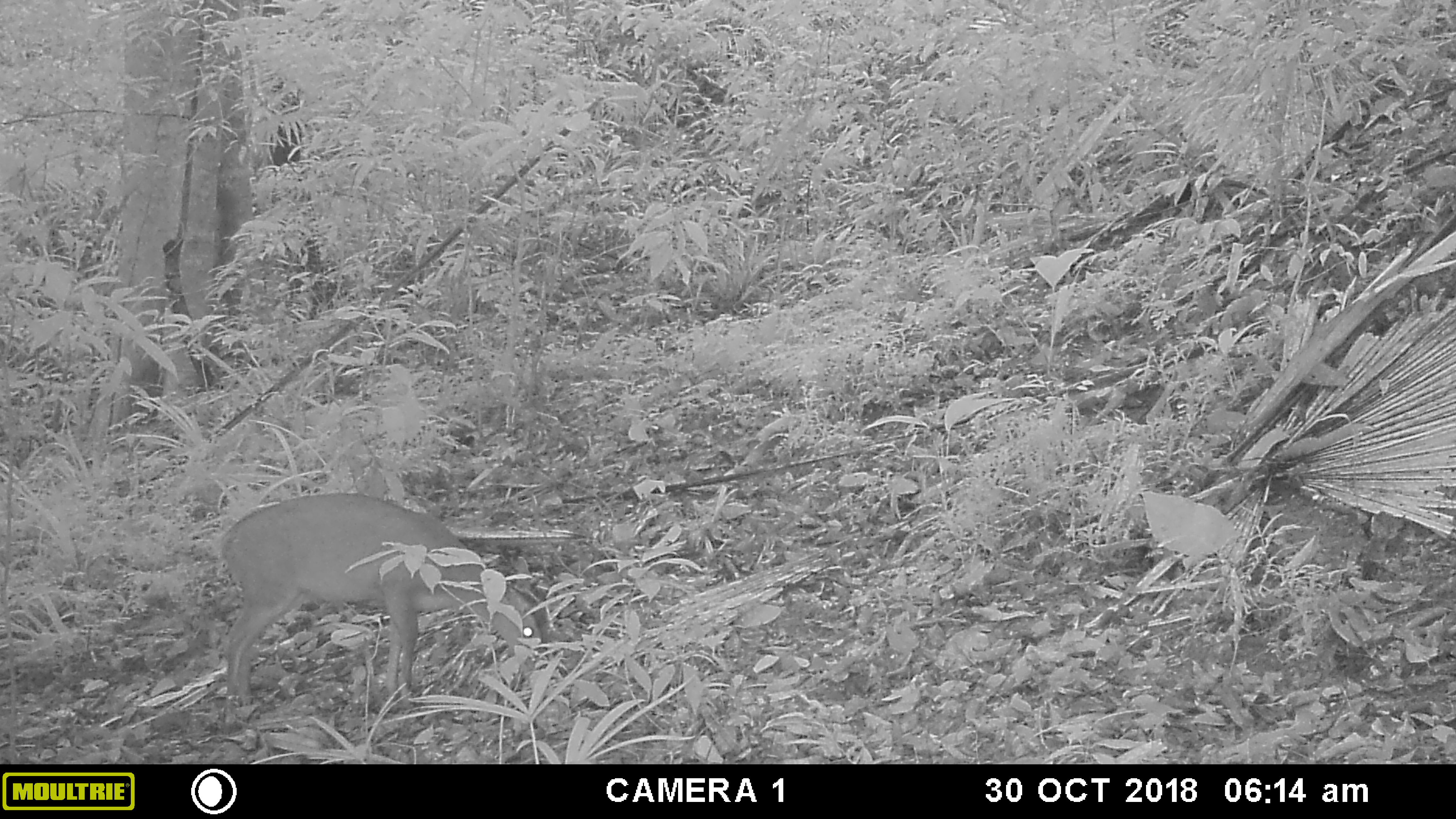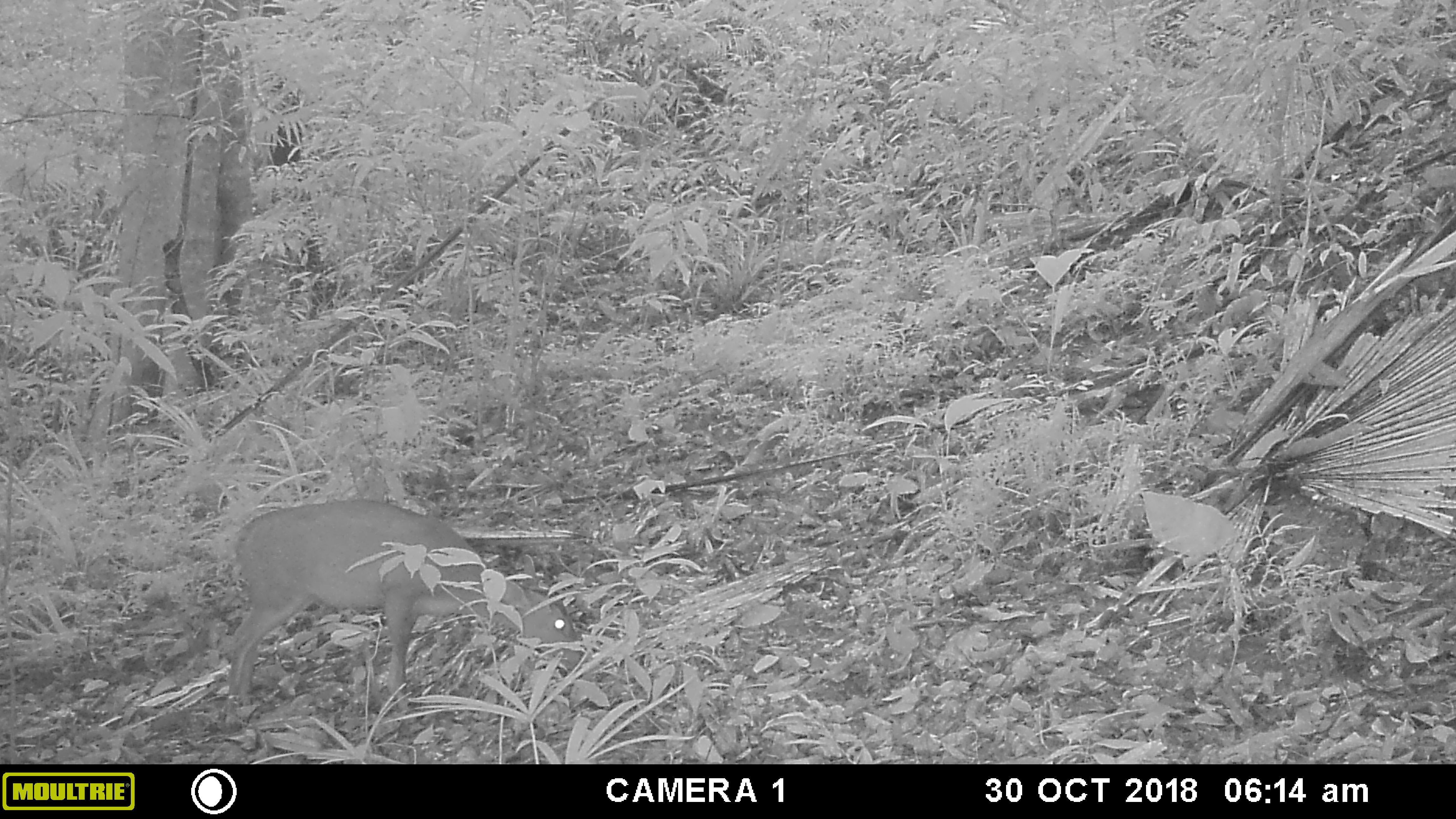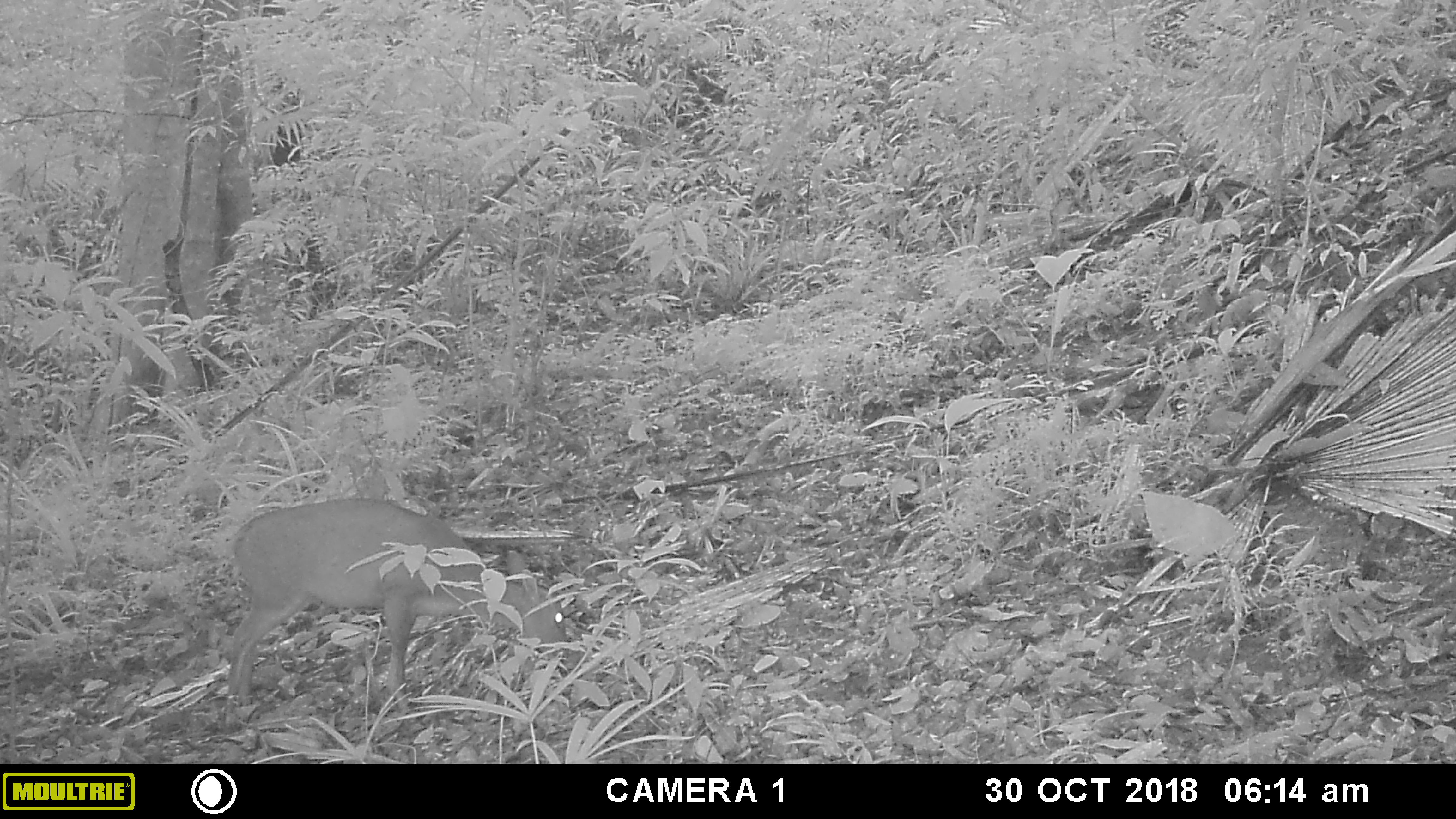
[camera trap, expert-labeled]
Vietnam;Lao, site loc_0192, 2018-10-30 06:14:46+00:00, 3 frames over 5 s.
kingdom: Animalia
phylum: Chordata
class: Mammalia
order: Artiodactyla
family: Cervidae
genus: Muntiacus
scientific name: Muntiacus vuquangensis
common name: large-antlered muntjac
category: large antlered muntjac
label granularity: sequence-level